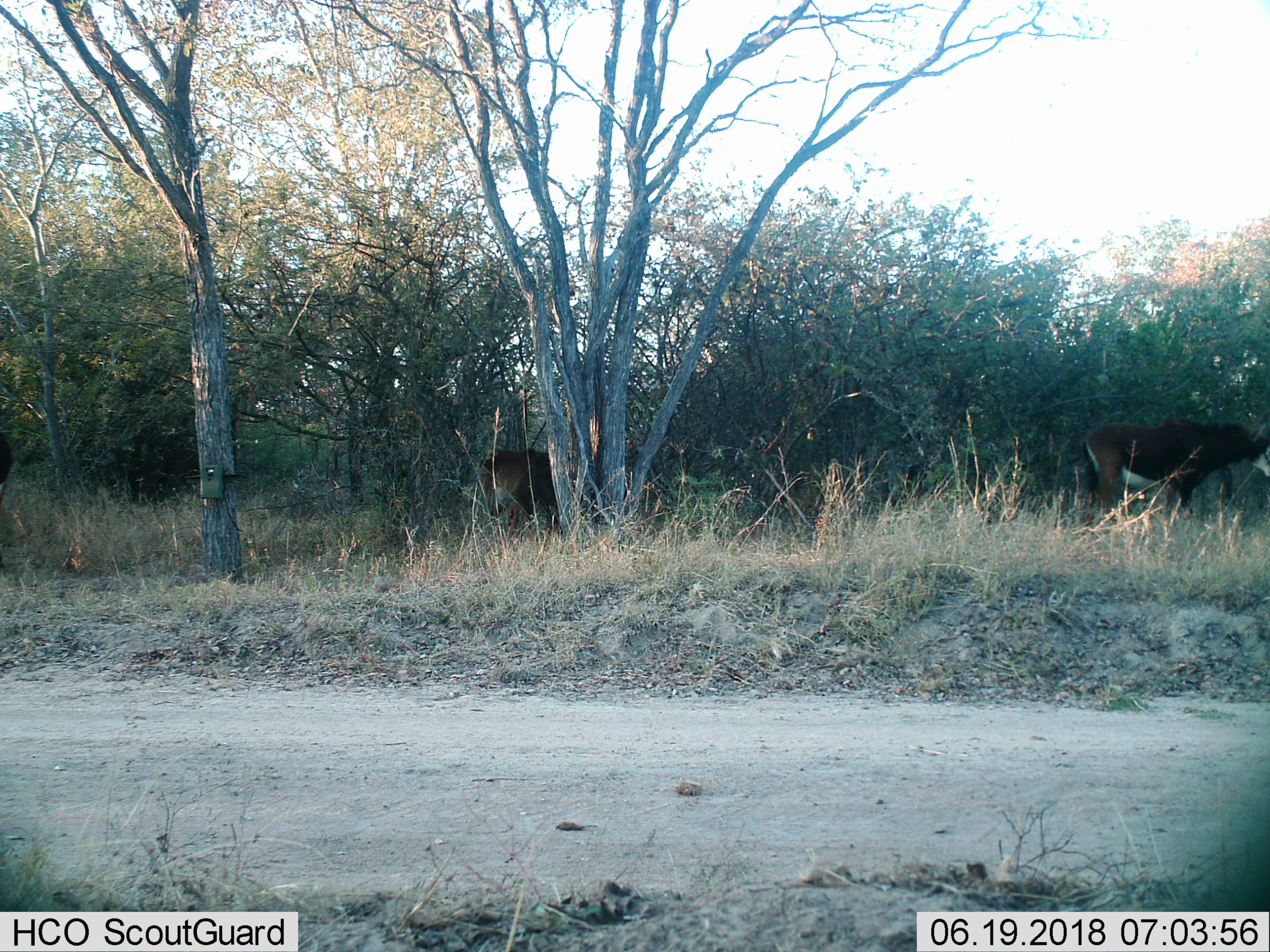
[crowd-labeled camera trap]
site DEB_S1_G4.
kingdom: Animalia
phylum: Chordata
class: Mammalia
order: Artiodactyla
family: Bovidae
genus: Hippotragus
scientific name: Hippotragus niger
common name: sable antelope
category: sable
Sable (sable antelope) (Hippotragus niger), count 2. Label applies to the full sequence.